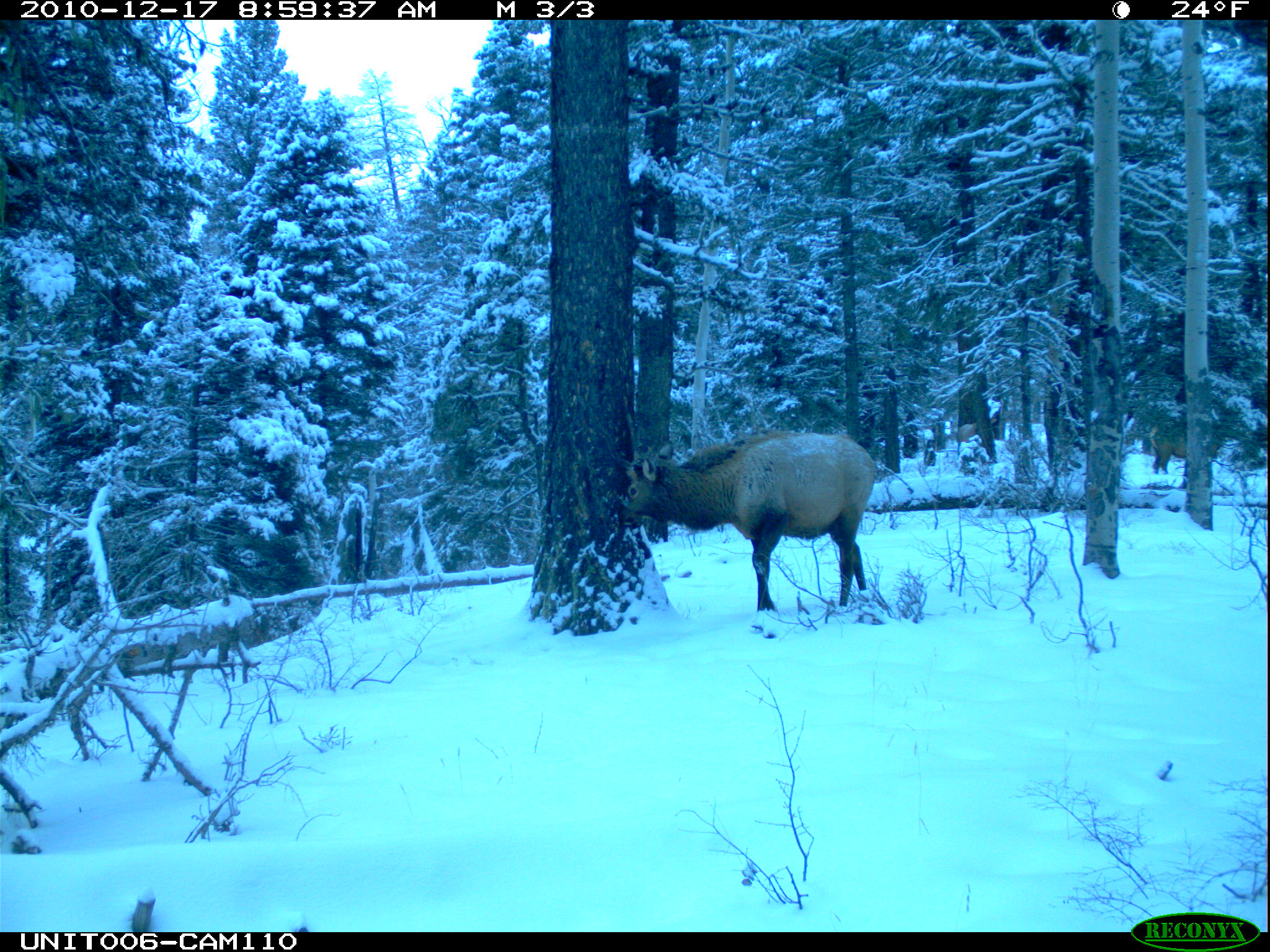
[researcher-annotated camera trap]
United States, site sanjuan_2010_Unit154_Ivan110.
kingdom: Animalia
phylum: Chordata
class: Mammalia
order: Artiodactyla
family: Cervidae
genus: Cervus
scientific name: Cervus elaphus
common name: red deer